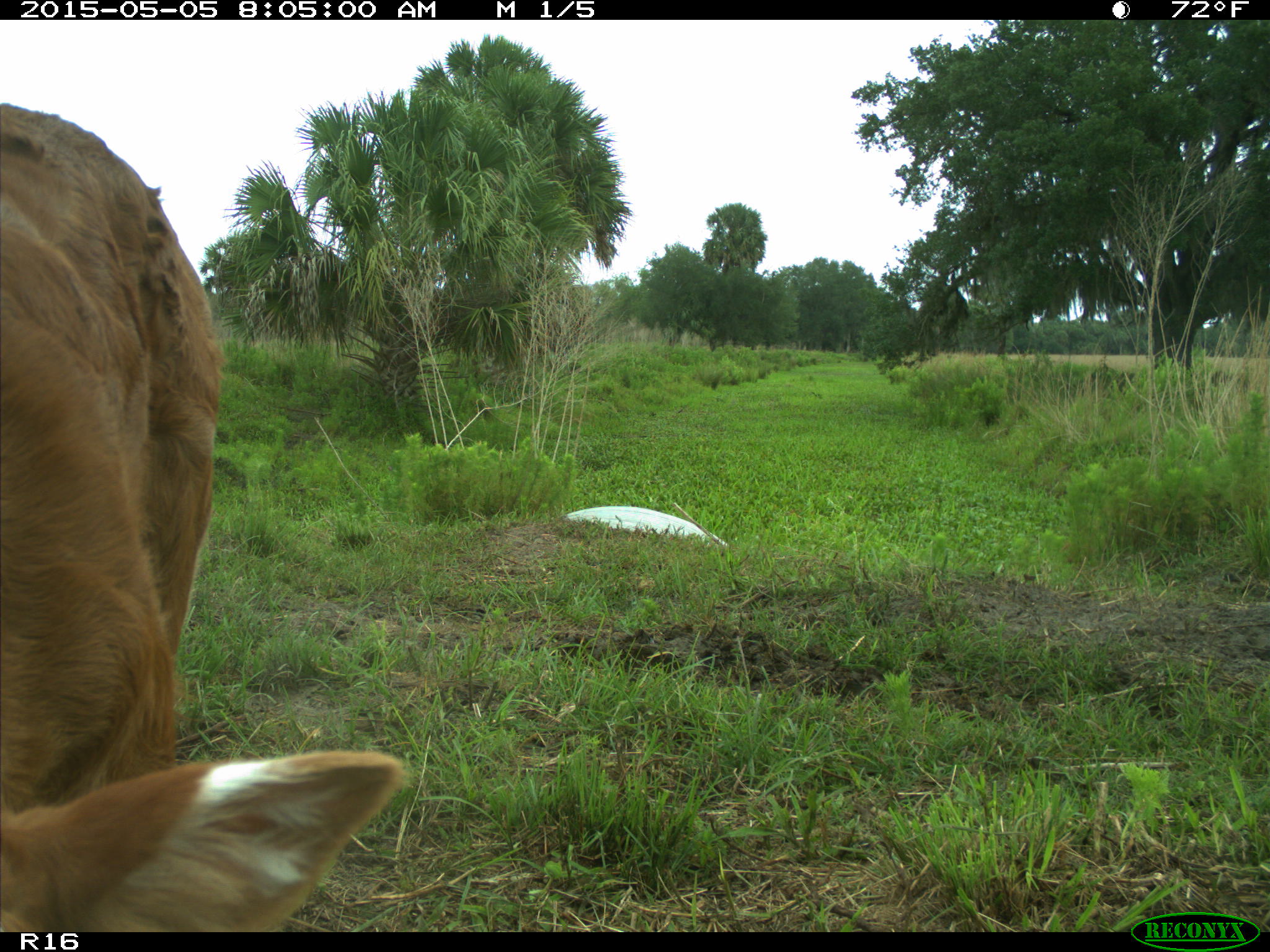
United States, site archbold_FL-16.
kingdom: Animalia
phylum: Chordata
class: Mammalia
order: Artiodactyla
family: Bovidae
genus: Bos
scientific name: Bos taurus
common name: domestic cow